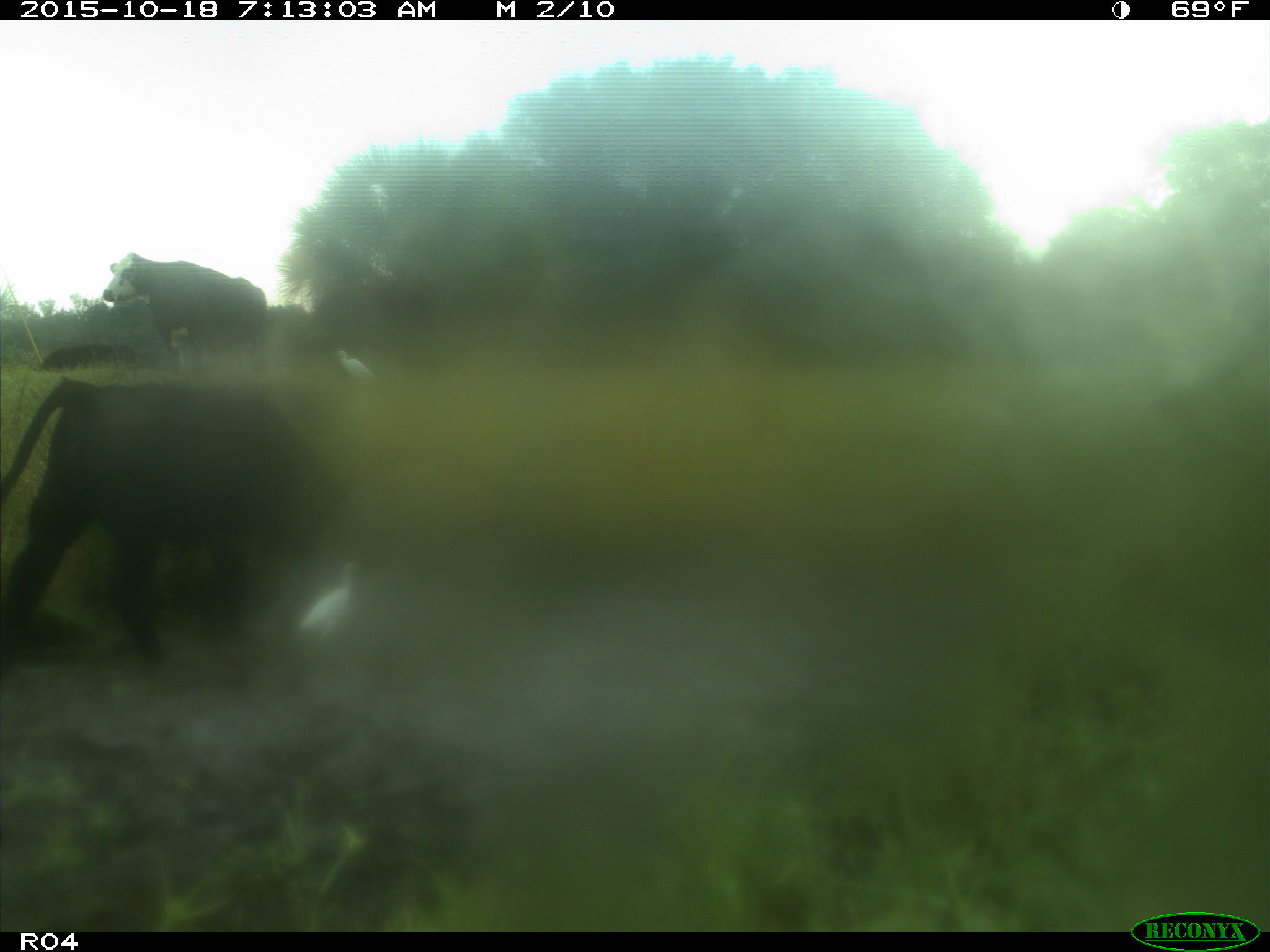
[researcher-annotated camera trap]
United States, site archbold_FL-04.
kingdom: Animalia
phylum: Chordata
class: Mammalia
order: Artiodactyla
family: Bovidae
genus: Bos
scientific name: Bos taurus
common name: domestic cow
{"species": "Bos taurus (domestic cow)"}